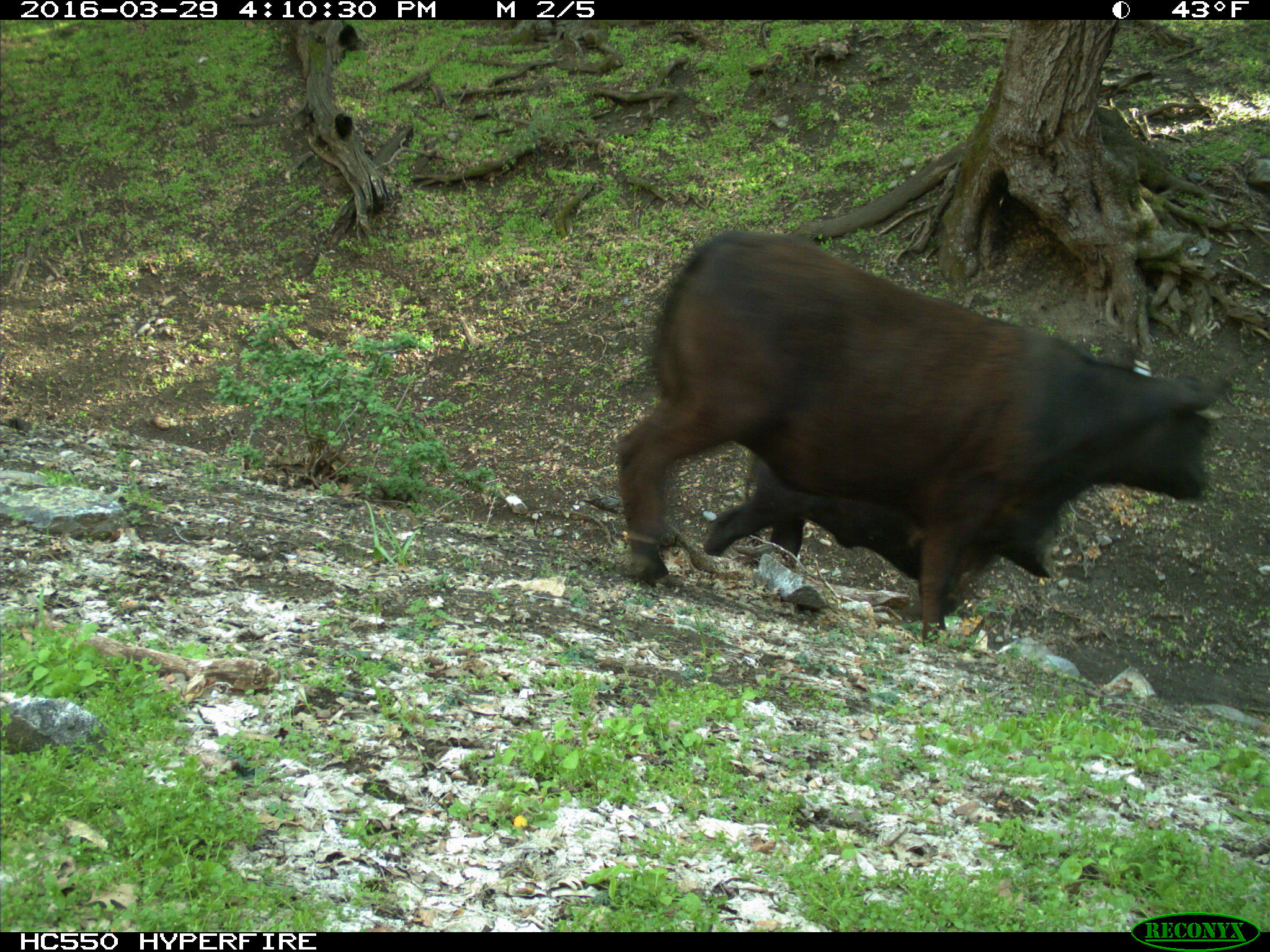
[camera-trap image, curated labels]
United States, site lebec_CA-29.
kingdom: Animalia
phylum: Chordata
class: Mammalia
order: Artiodactyla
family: Bovidae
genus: Bos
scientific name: Bos taurus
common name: domestic cow